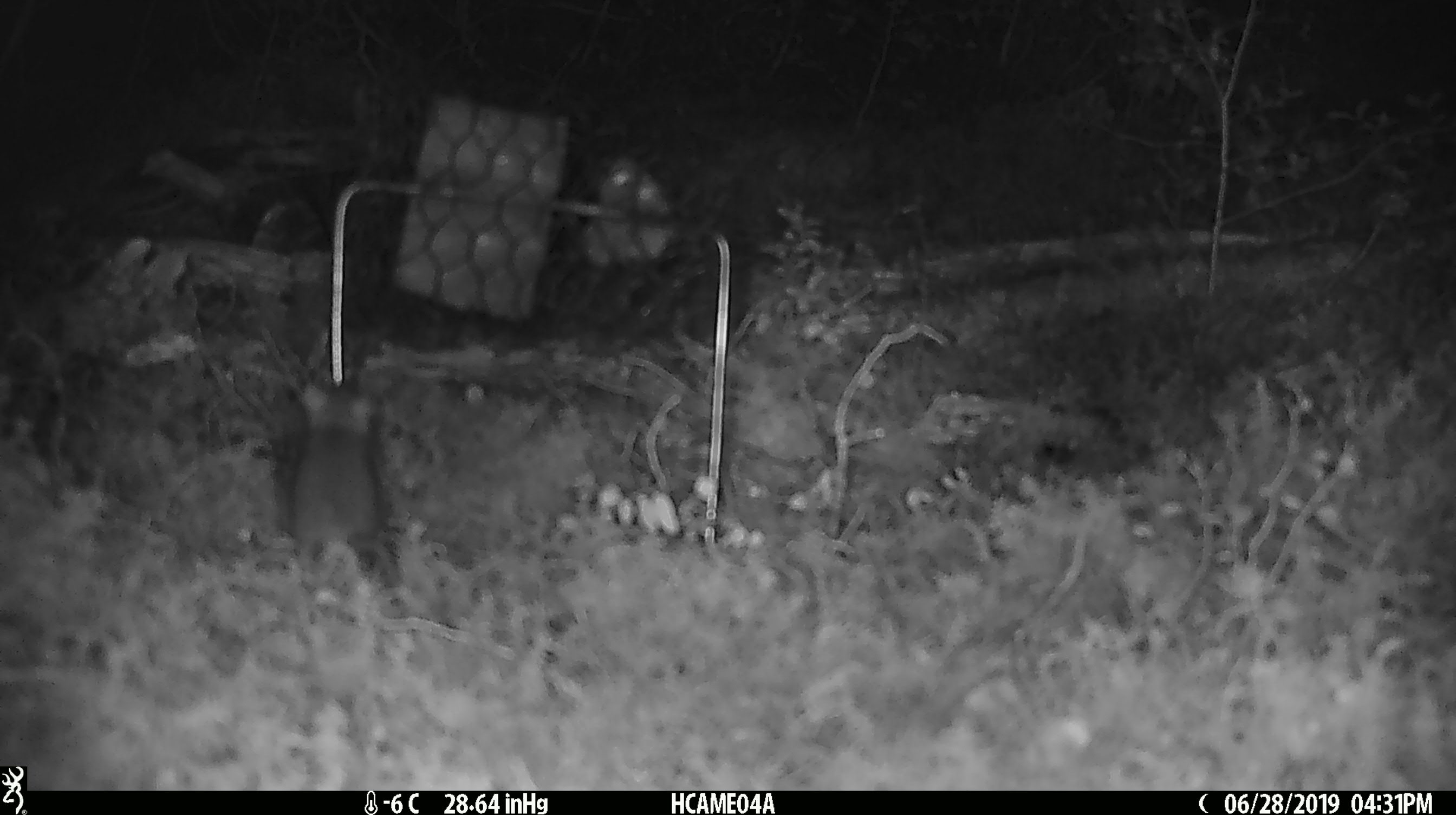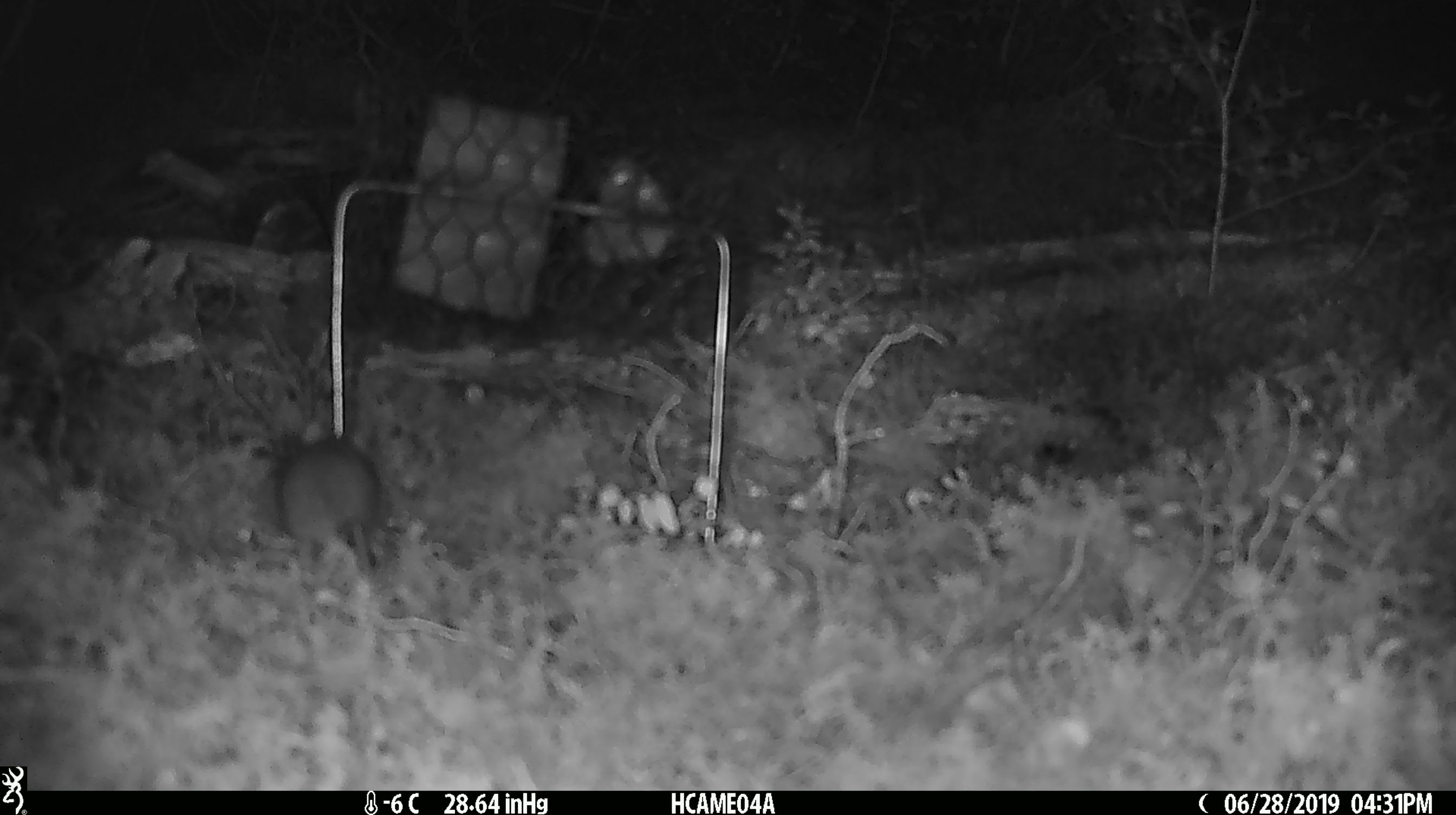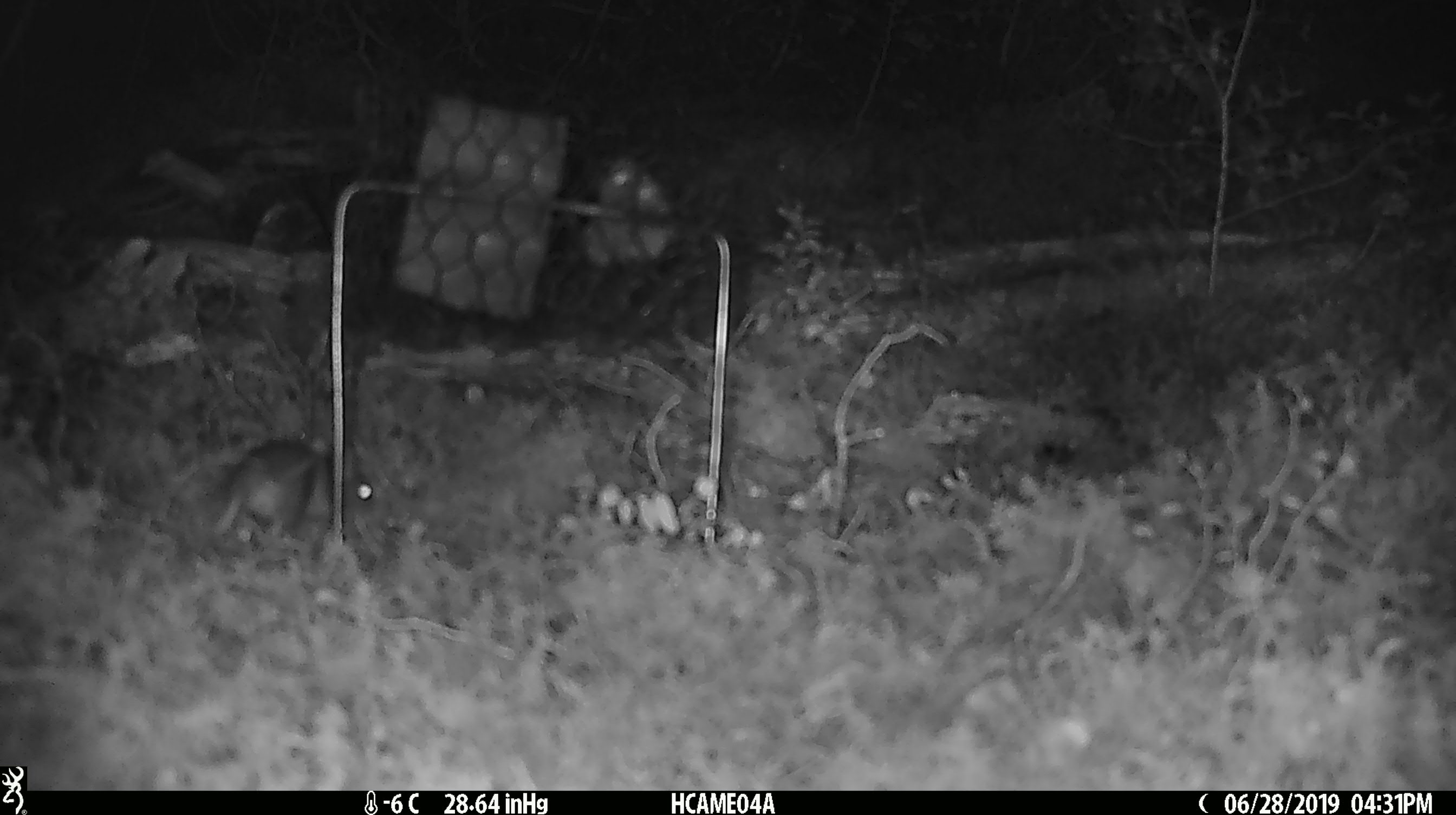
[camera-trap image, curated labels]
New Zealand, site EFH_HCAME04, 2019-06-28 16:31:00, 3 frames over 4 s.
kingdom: Animalia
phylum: Chordata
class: Mammalia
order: Rodentia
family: Muridae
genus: Mus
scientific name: Mus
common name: mouse